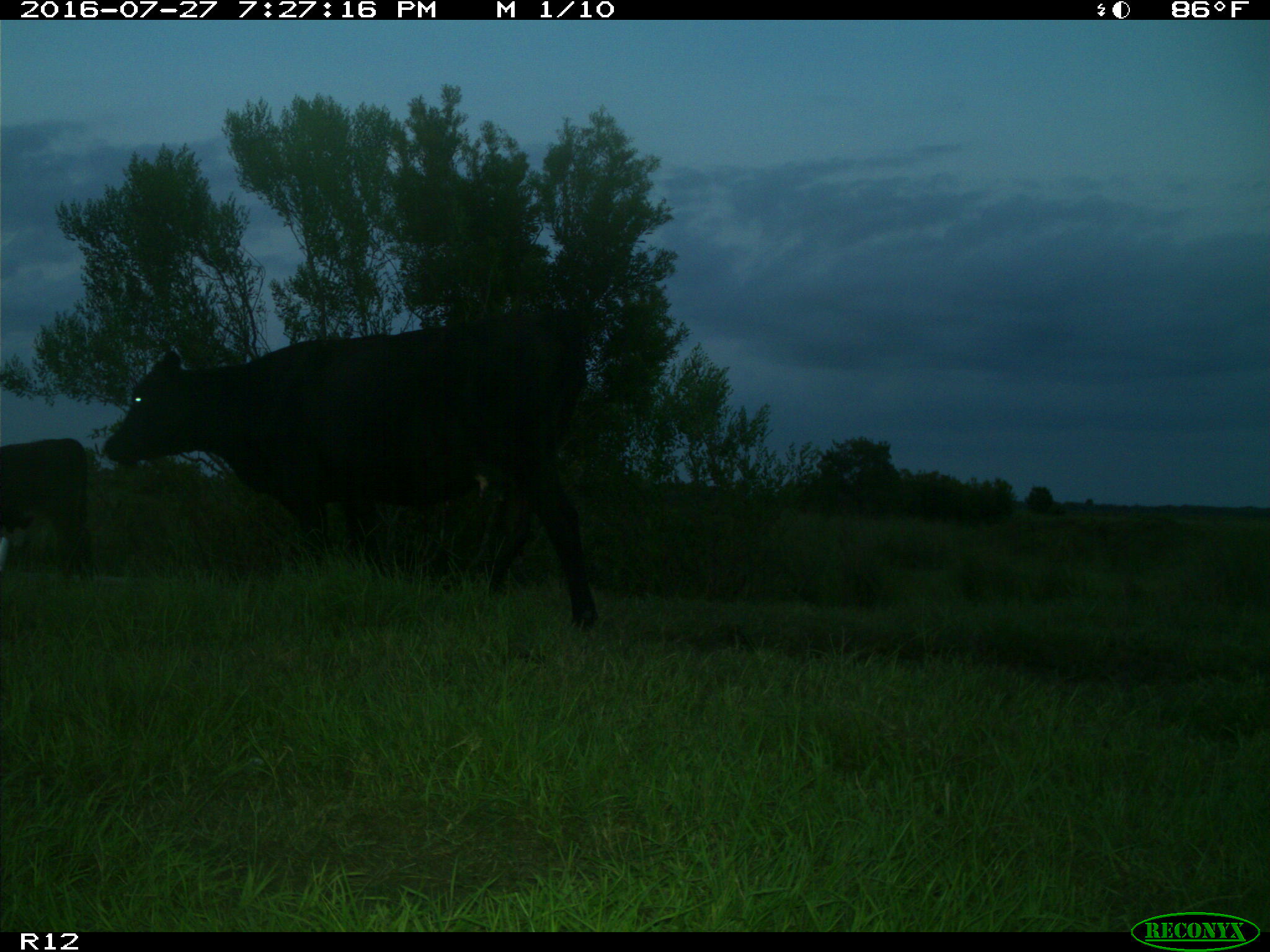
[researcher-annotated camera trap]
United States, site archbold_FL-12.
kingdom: Animalia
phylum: Chordata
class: Mammalia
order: Artiodactyla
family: Bovidae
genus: Bos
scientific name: Bos taurus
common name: domestic cow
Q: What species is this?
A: Bos taurus (domestic cow).